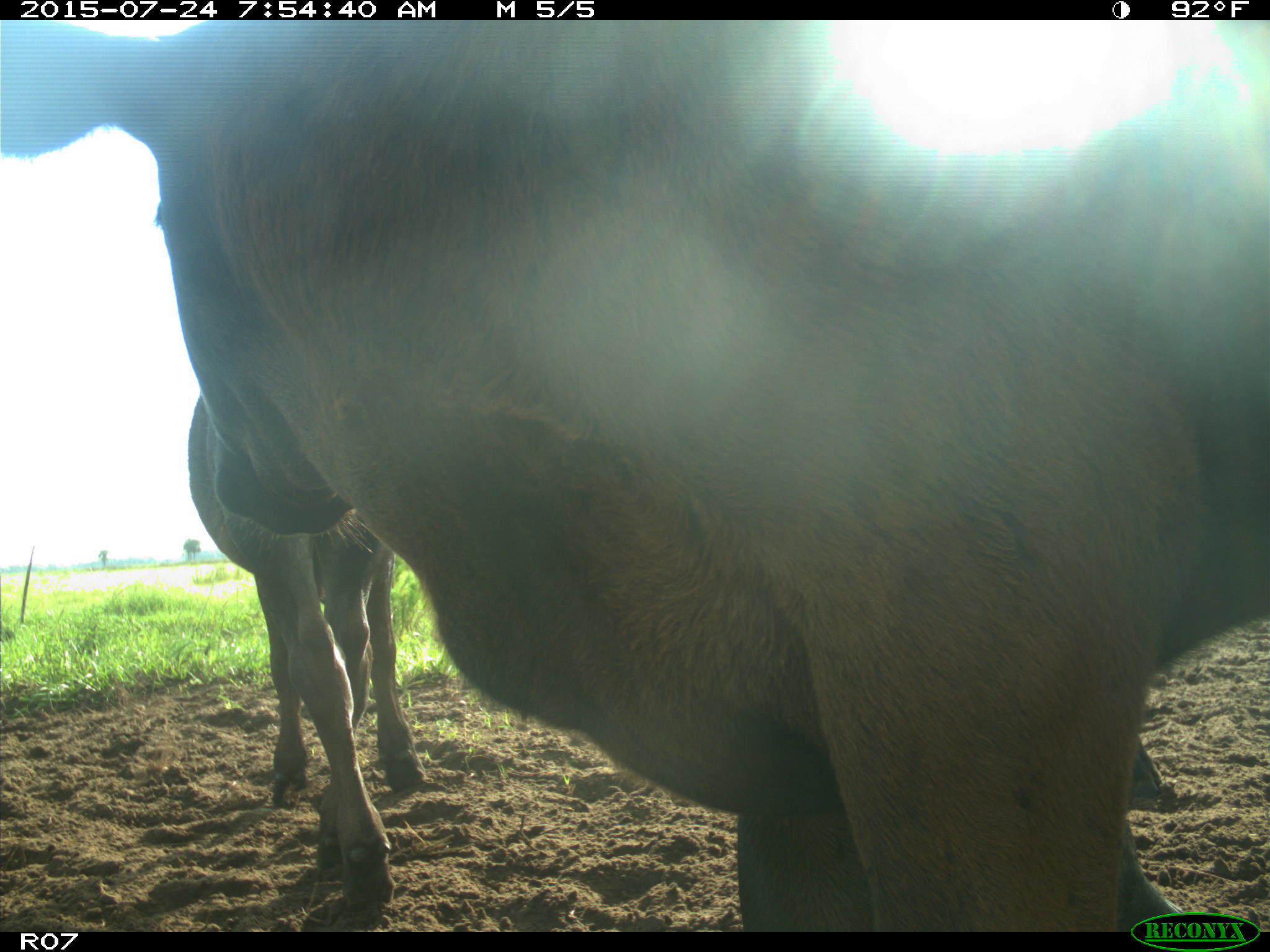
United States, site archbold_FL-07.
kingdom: Animalia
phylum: Chordata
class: Mammalia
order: Artiodactyla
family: Bovidae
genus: Bos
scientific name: Bos taurus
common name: domestic cow